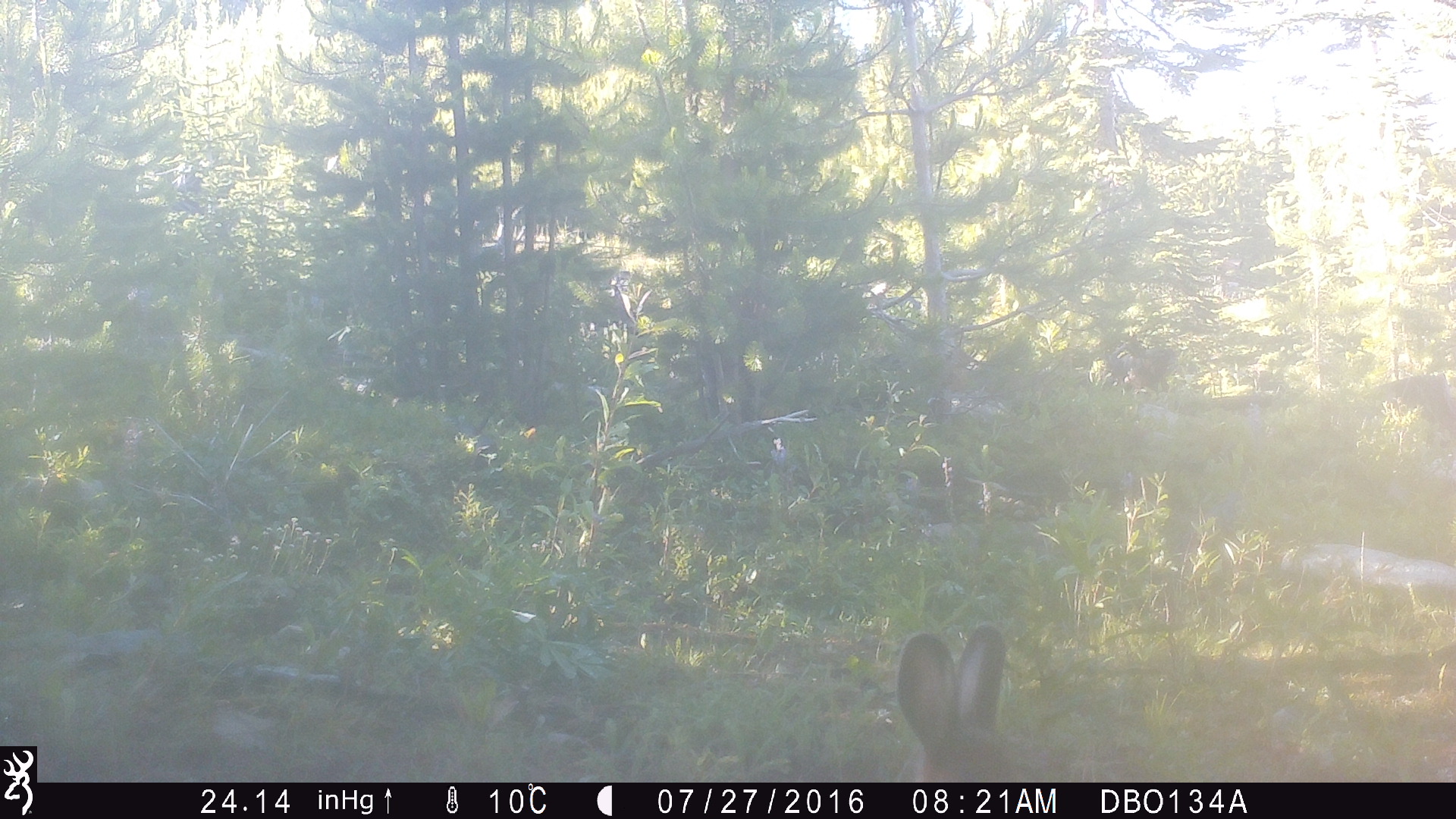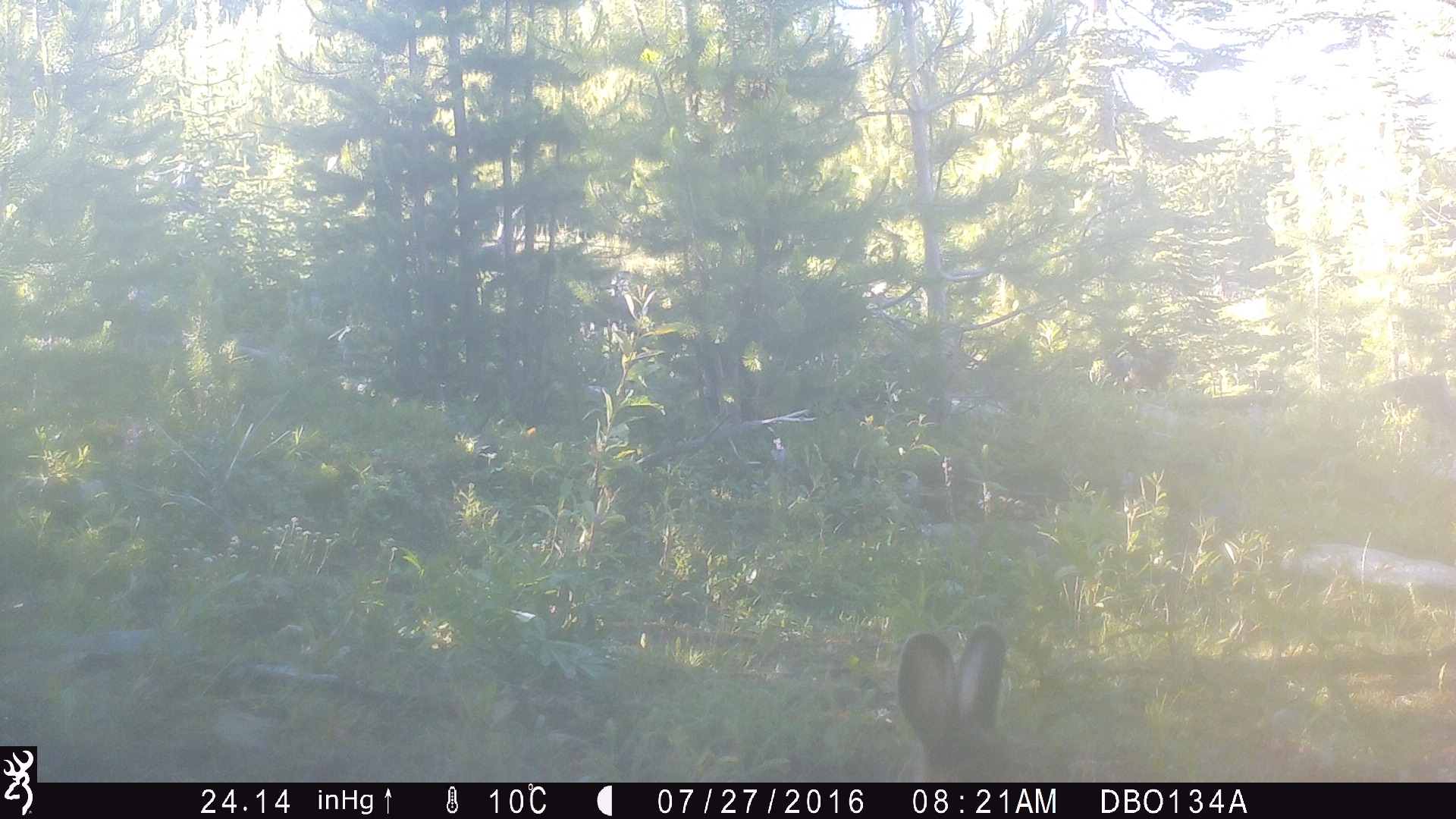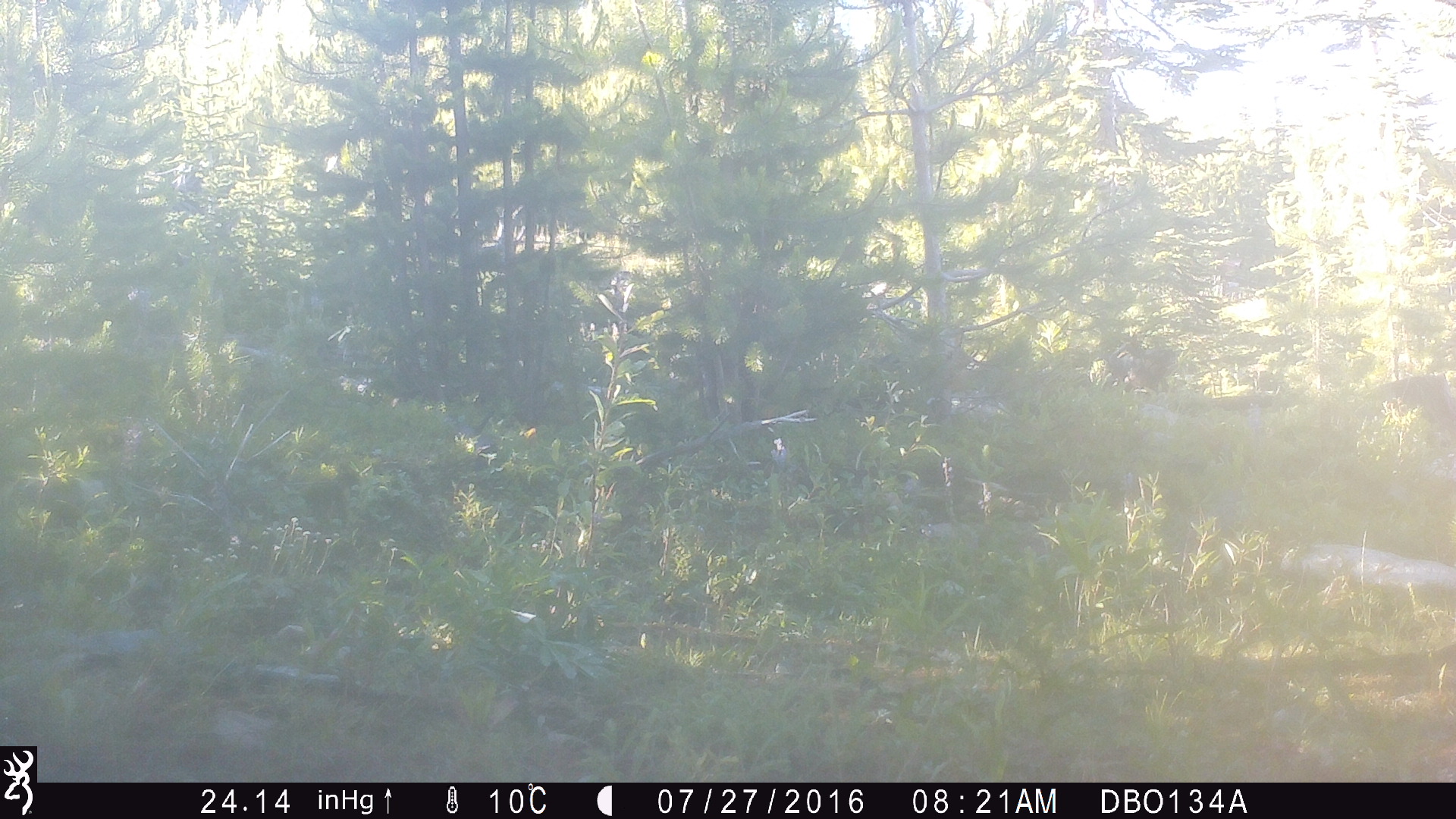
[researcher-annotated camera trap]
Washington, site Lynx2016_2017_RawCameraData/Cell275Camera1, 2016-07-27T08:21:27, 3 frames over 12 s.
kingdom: Animalia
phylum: Chordata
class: Mammalia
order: Lagomorpha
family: Leporidae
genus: Lepus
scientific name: Lepus americanus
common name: snowshoe hare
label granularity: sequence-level